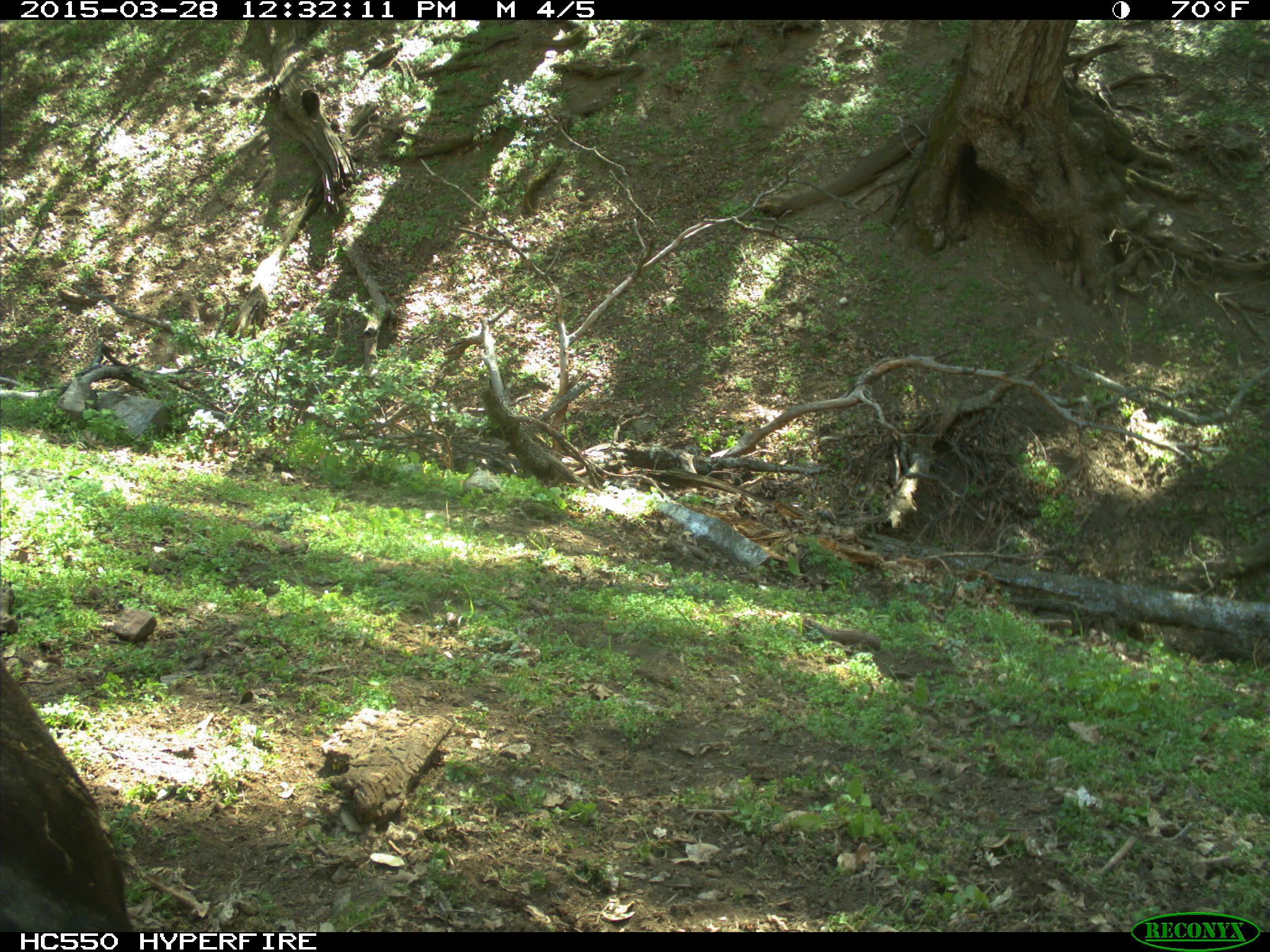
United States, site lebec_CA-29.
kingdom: Animalia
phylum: Chordata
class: Mammalia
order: Artiodactyla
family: Bovidae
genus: Bos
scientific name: Bos taurus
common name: domestic cow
Bos taurus (domestic cow).